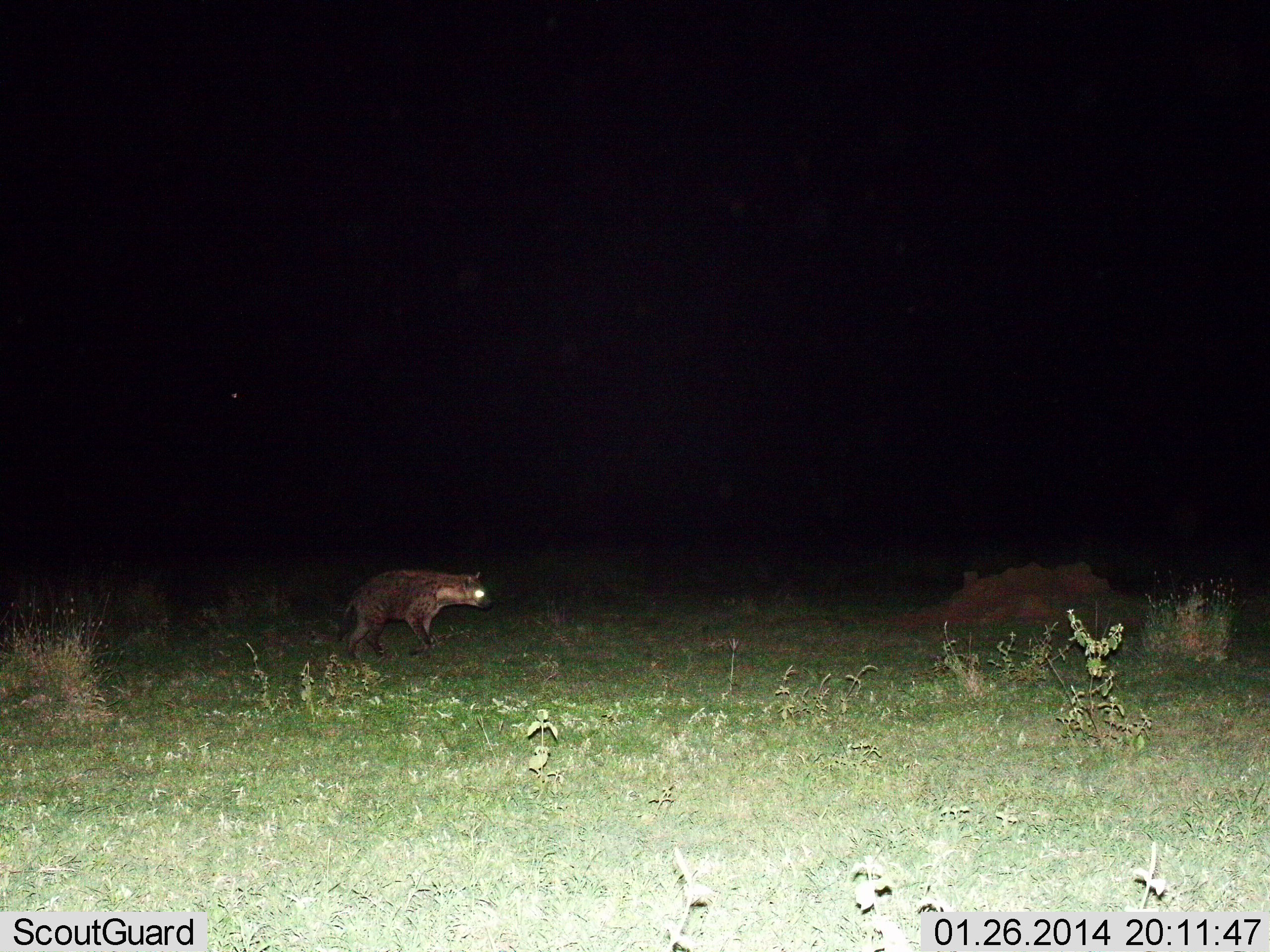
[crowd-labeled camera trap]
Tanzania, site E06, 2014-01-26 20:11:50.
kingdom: Animalia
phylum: Chordata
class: Mammalia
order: Carnivora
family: Hyaenidae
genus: Crocuta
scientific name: Crocuta crocuta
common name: spotted hyena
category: hyenaspotted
Hyenaspotted (spotted hyena) (Crocuta crocuta), count 1. Behavior (volunteer vote fractions): standing 20%, resting 0%, moving 80%, interacting 0%. Young present (vote fraction): 0%. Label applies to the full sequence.